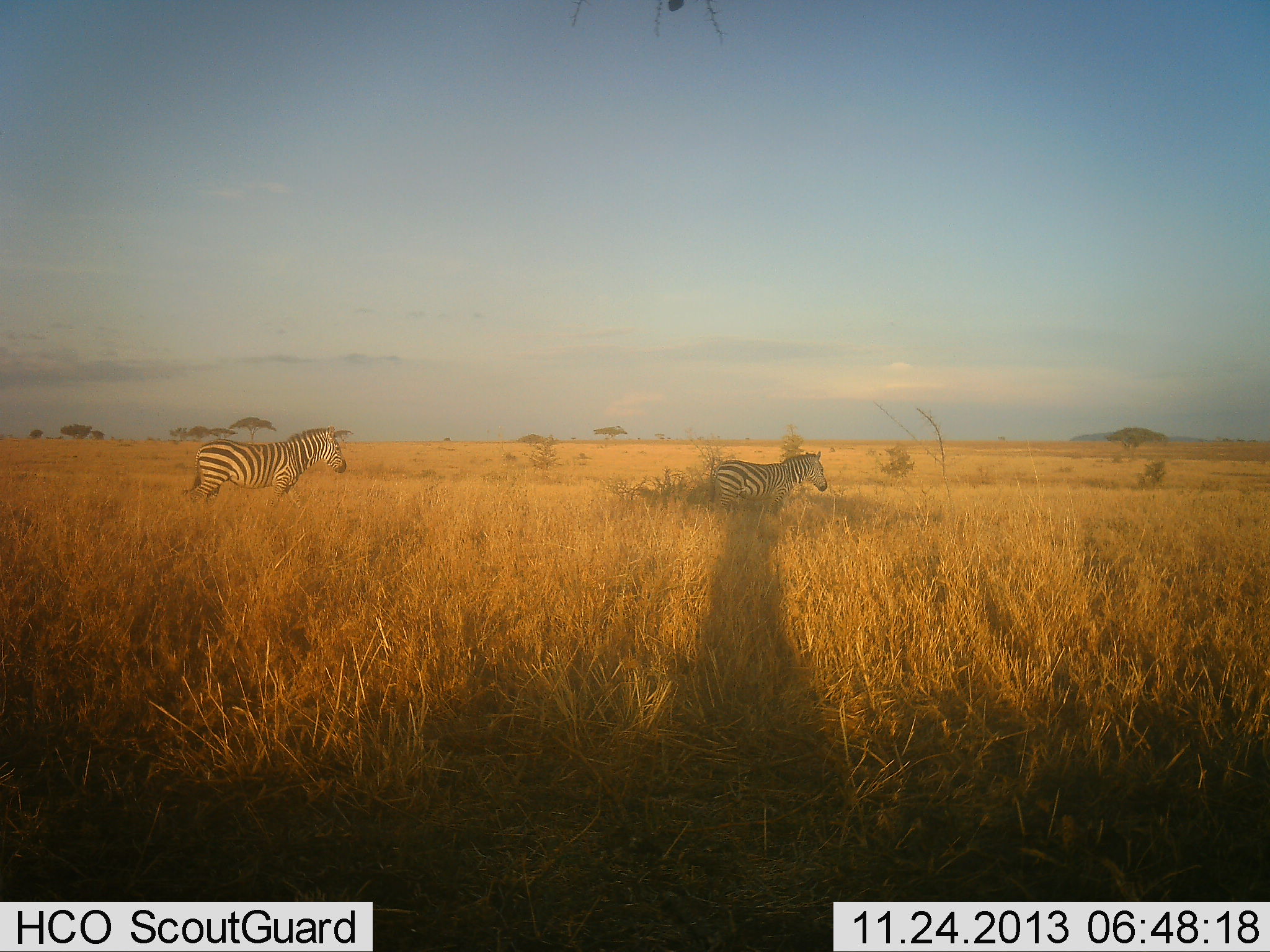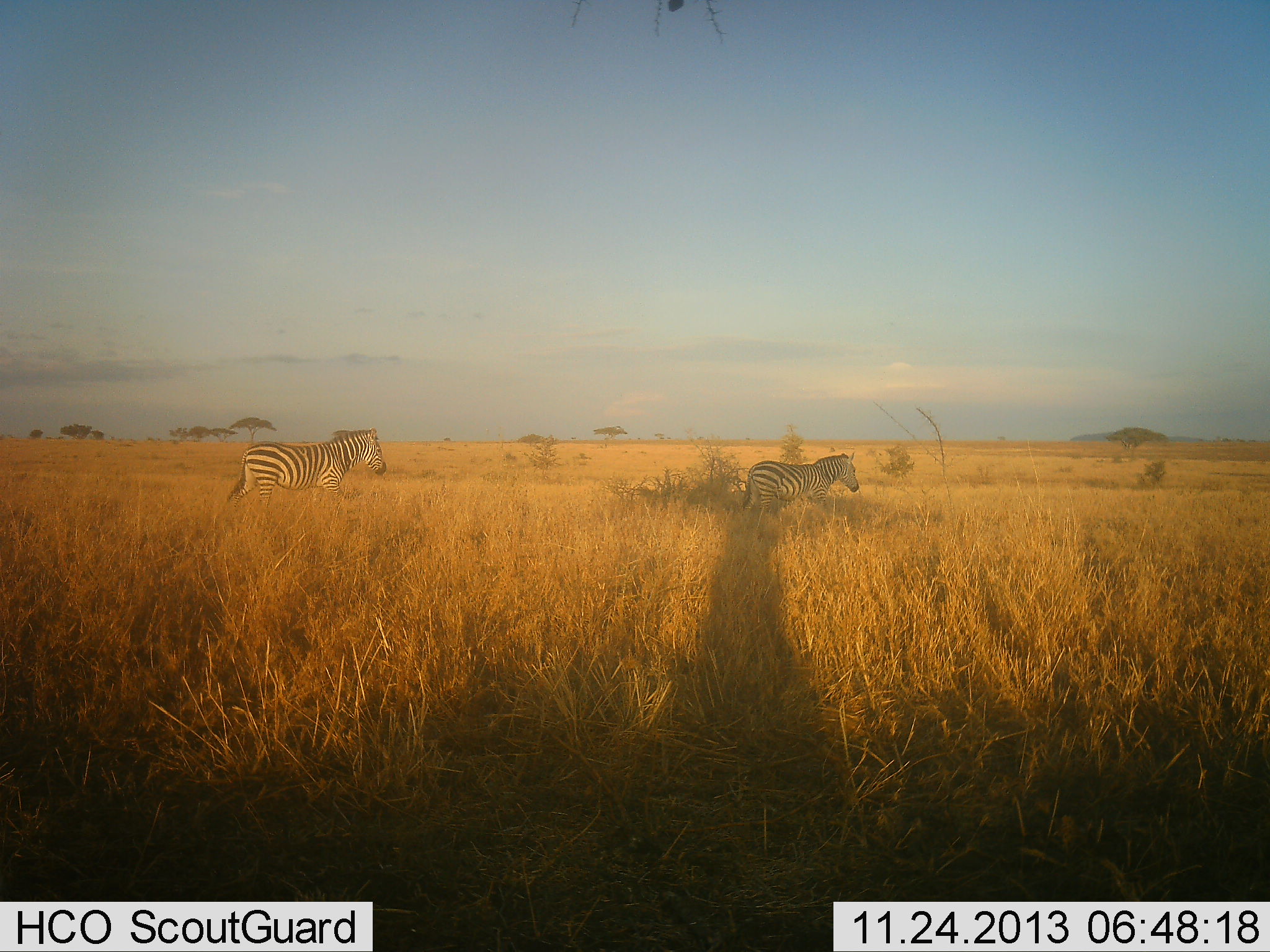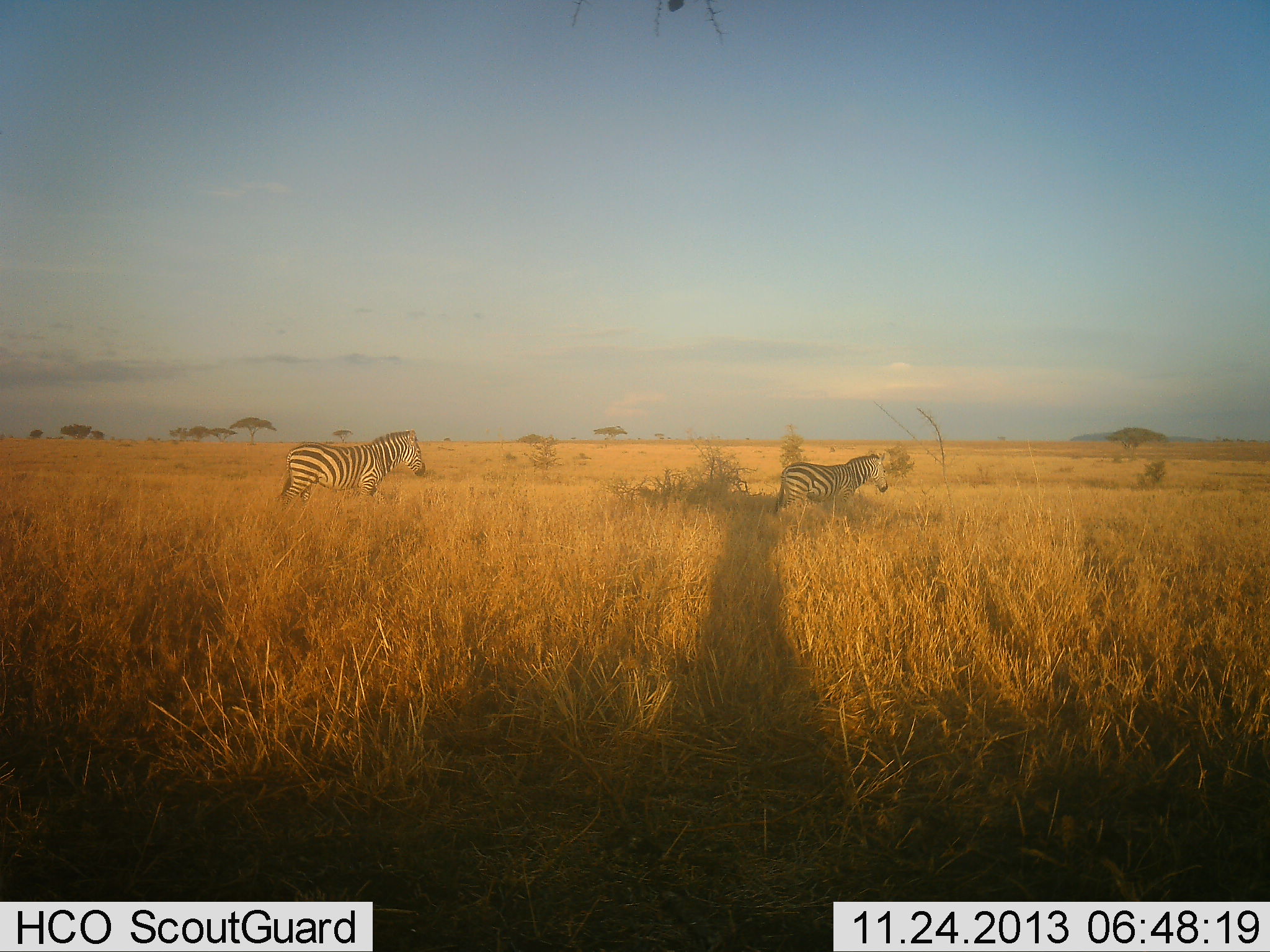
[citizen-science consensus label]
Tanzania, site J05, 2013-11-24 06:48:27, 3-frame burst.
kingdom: Animalia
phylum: Chordata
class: Mammalia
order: Perissodactyla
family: Equidae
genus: Equus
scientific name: Equus quagga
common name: plains zebra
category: zebra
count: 2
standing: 0%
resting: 0%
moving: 100%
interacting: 0%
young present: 0%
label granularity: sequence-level